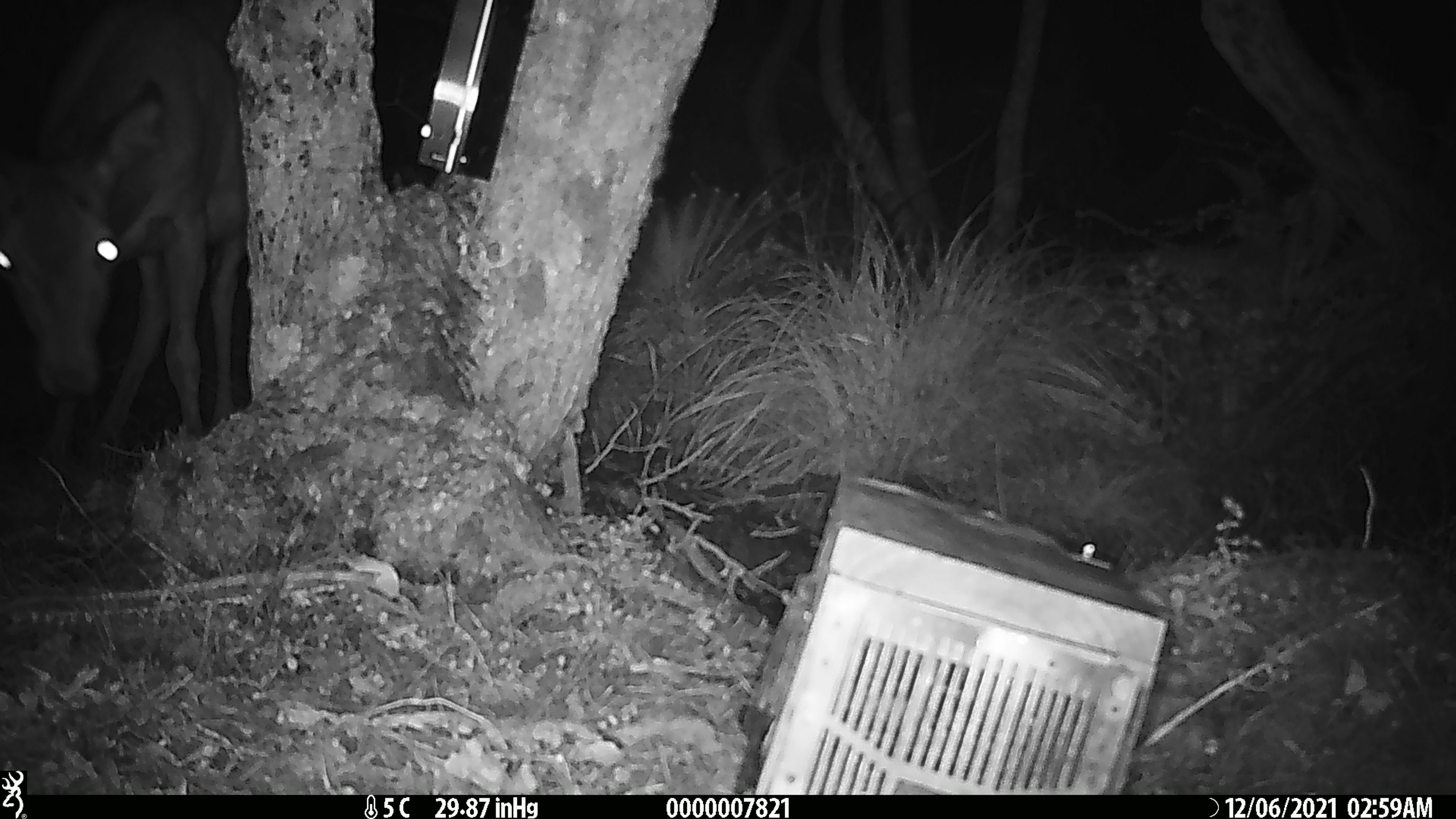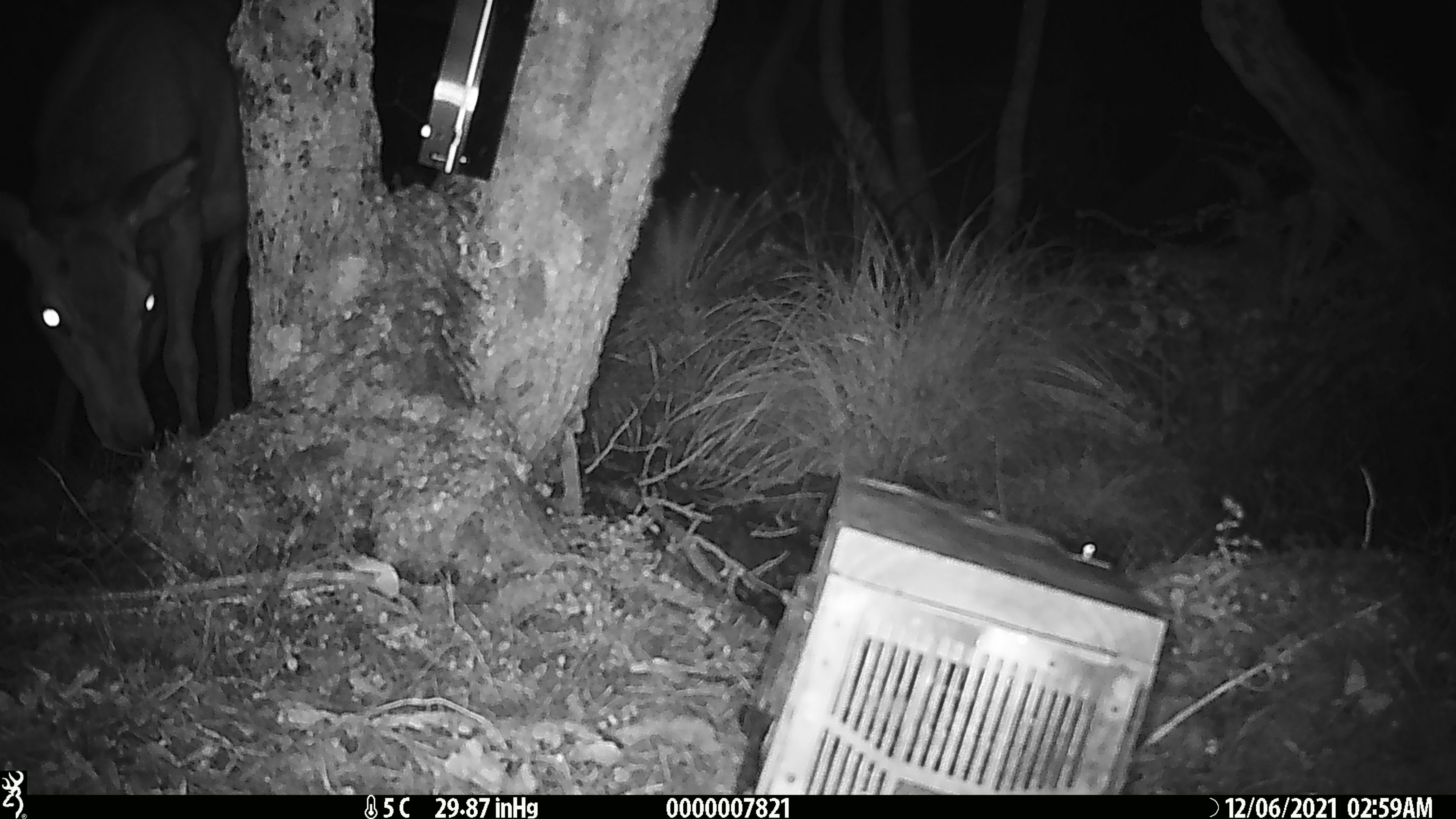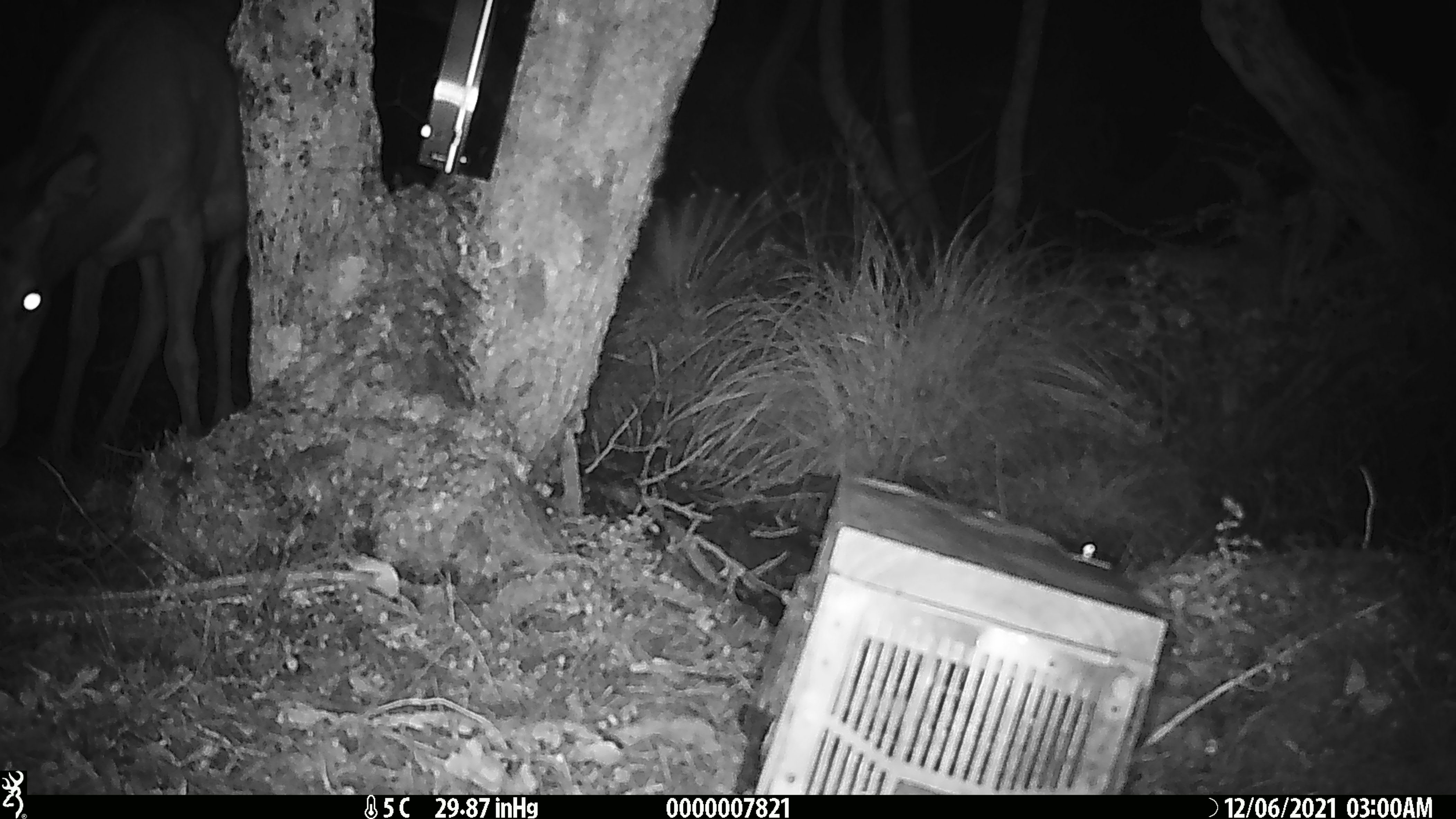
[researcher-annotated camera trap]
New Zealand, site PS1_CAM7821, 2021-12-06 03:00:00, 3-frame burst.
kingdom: Animalia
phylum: Chordata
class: Mammalia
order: Artiodactyla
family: Cervidae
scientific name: Cervidae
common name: deer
Deer (Cervidae).